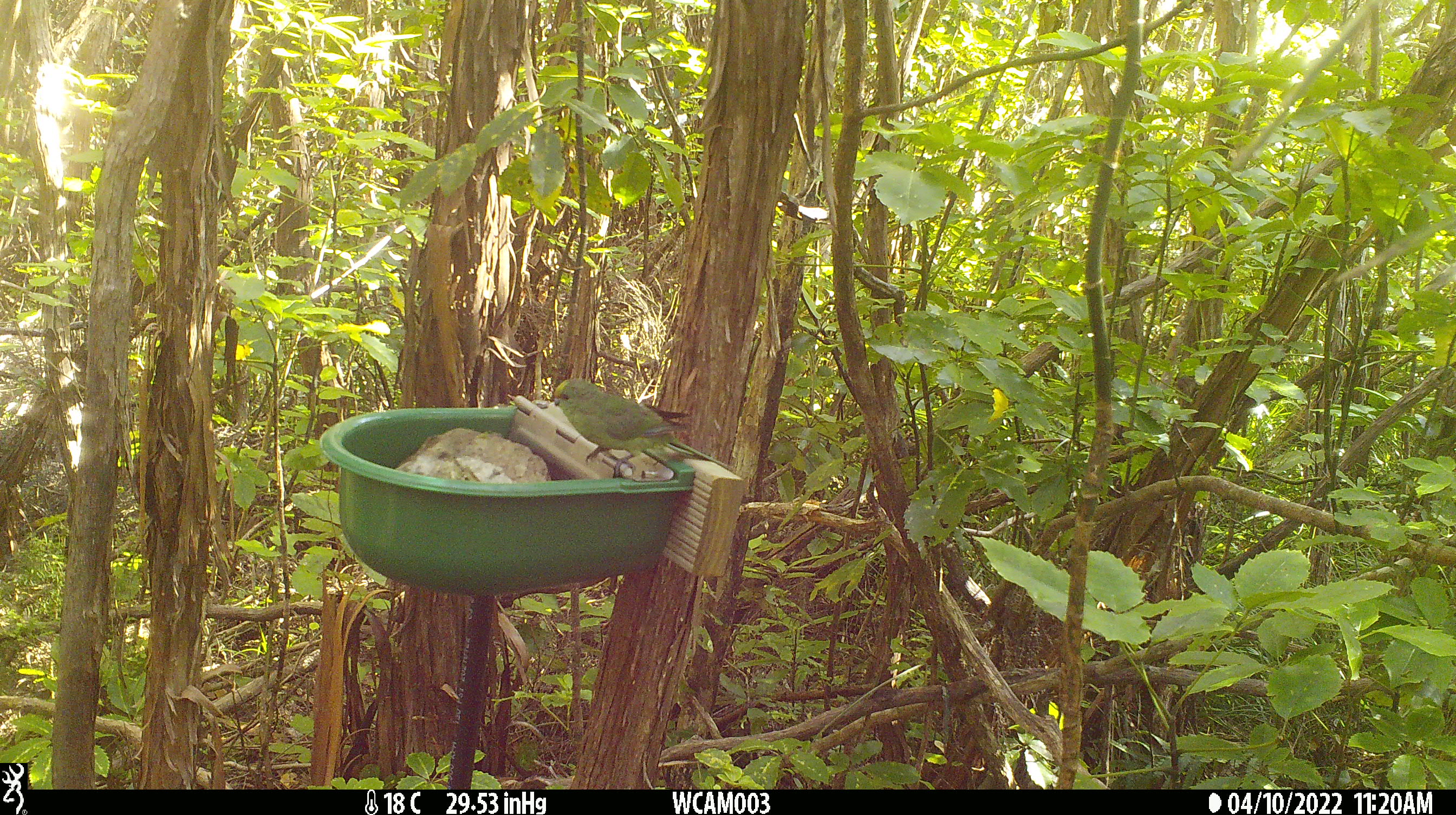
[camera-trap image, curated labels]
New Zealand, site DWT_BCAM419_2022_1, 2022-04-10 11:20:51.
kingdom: Animalia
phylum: Chordata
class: Aves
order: Psittaciformes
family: Psittaculidae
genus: Cyanoramphus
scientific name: Cyanoramphus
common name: parakeet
Parakeet (Cyanoramphus).